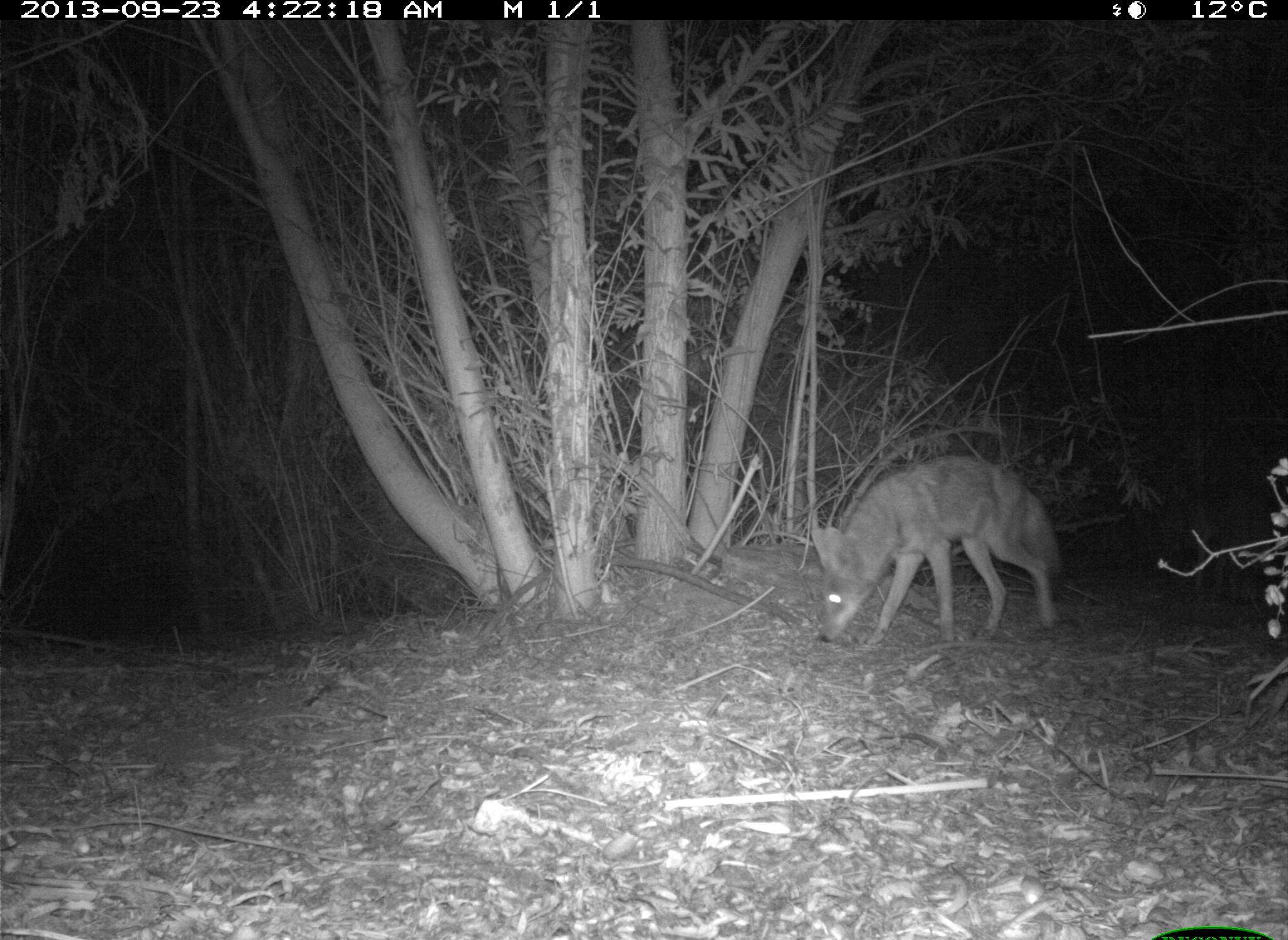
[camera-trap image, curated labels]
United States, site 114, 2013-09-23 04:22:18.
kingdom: Animalia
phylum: Chordata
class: Mammalia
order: Carnivora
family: Canidae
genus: Canis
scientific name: Canis latrans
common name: coyote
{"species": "coyote (Canis latrans)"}